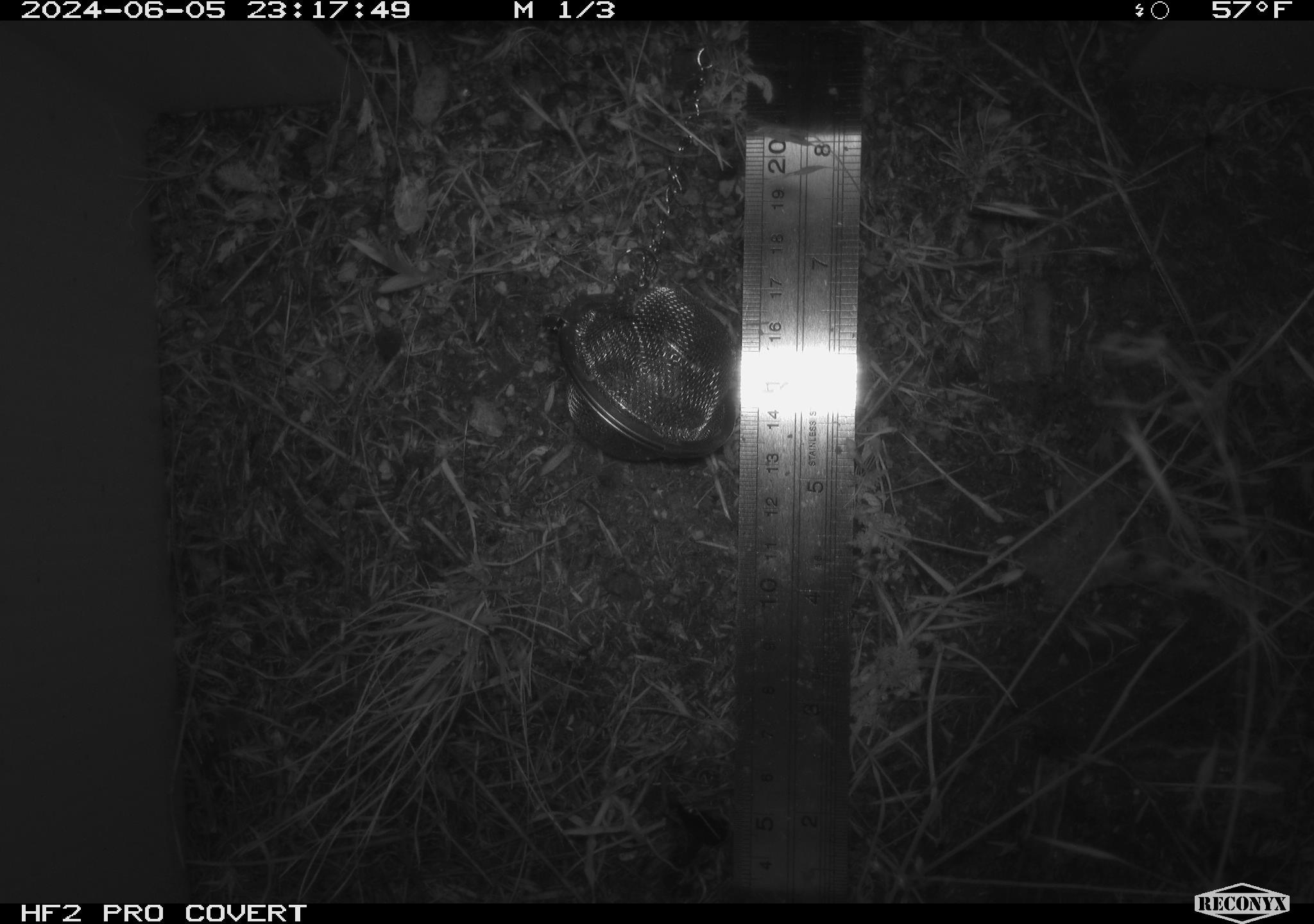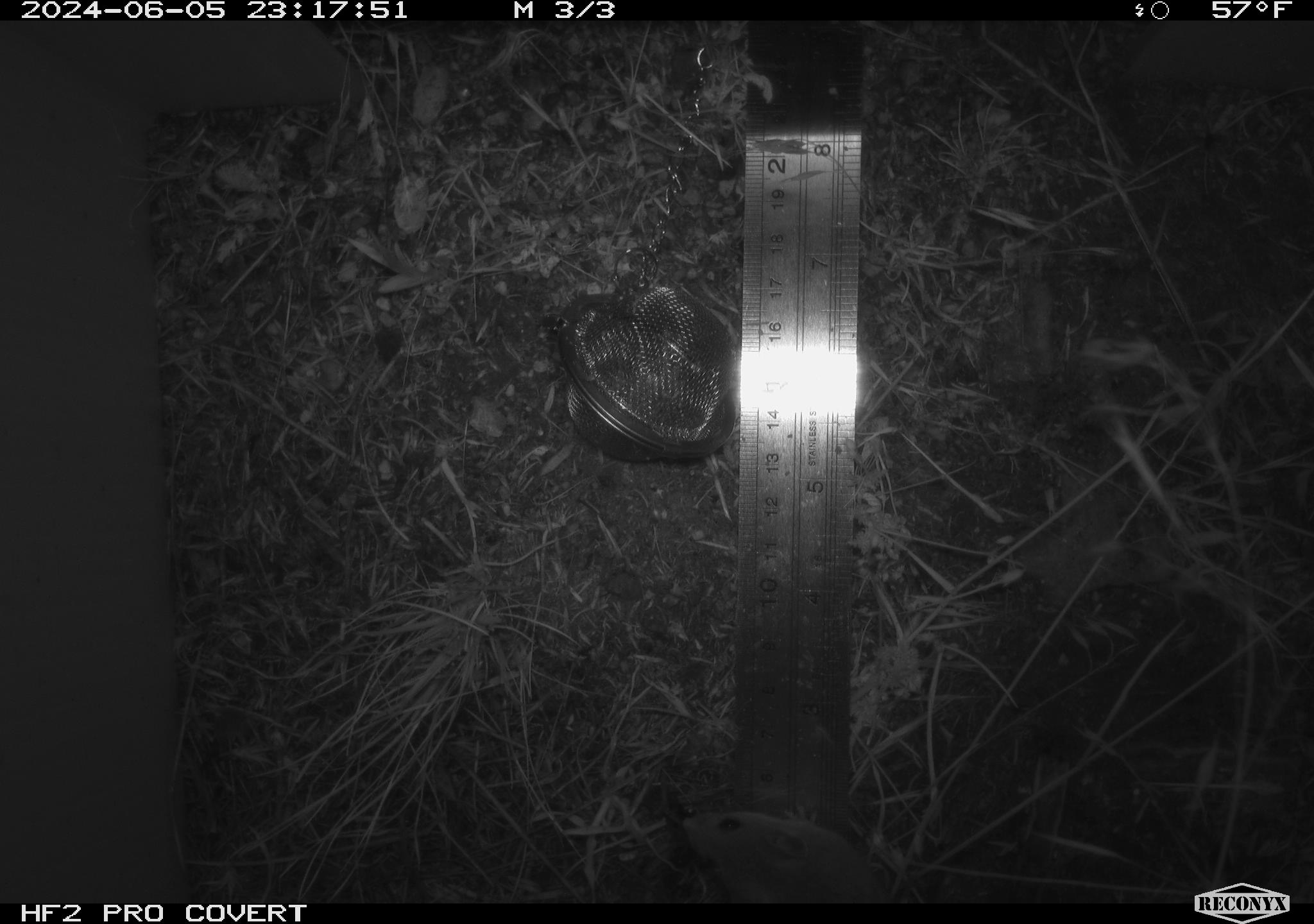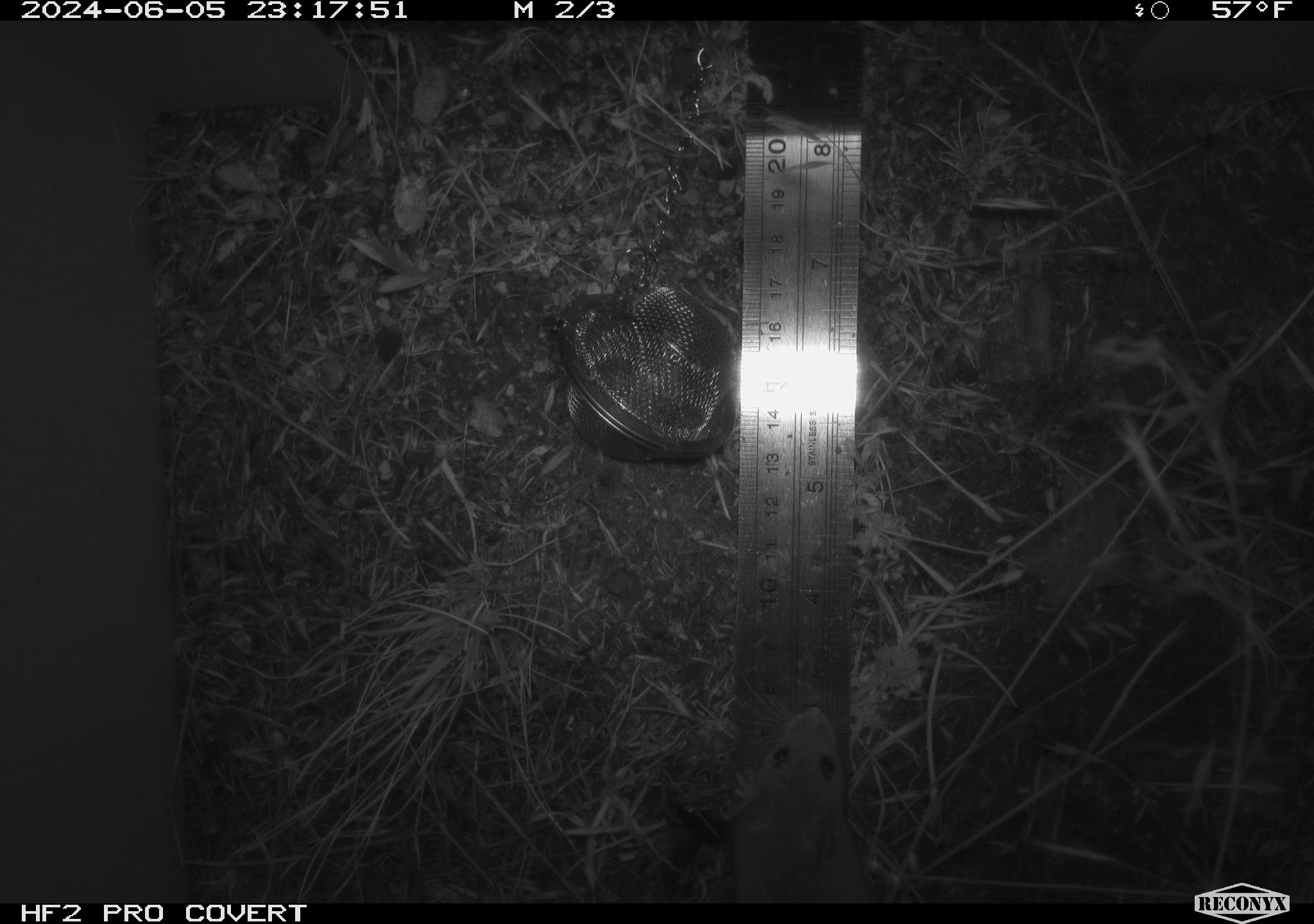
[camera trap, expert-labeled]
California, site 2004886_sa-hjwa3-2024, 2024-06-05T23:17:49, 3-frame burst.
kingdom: Animalia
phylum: Chordata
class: Mammalia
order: Rodentia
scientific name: Rodentia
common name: rodent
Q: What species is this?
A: Rodent (Rodentia).